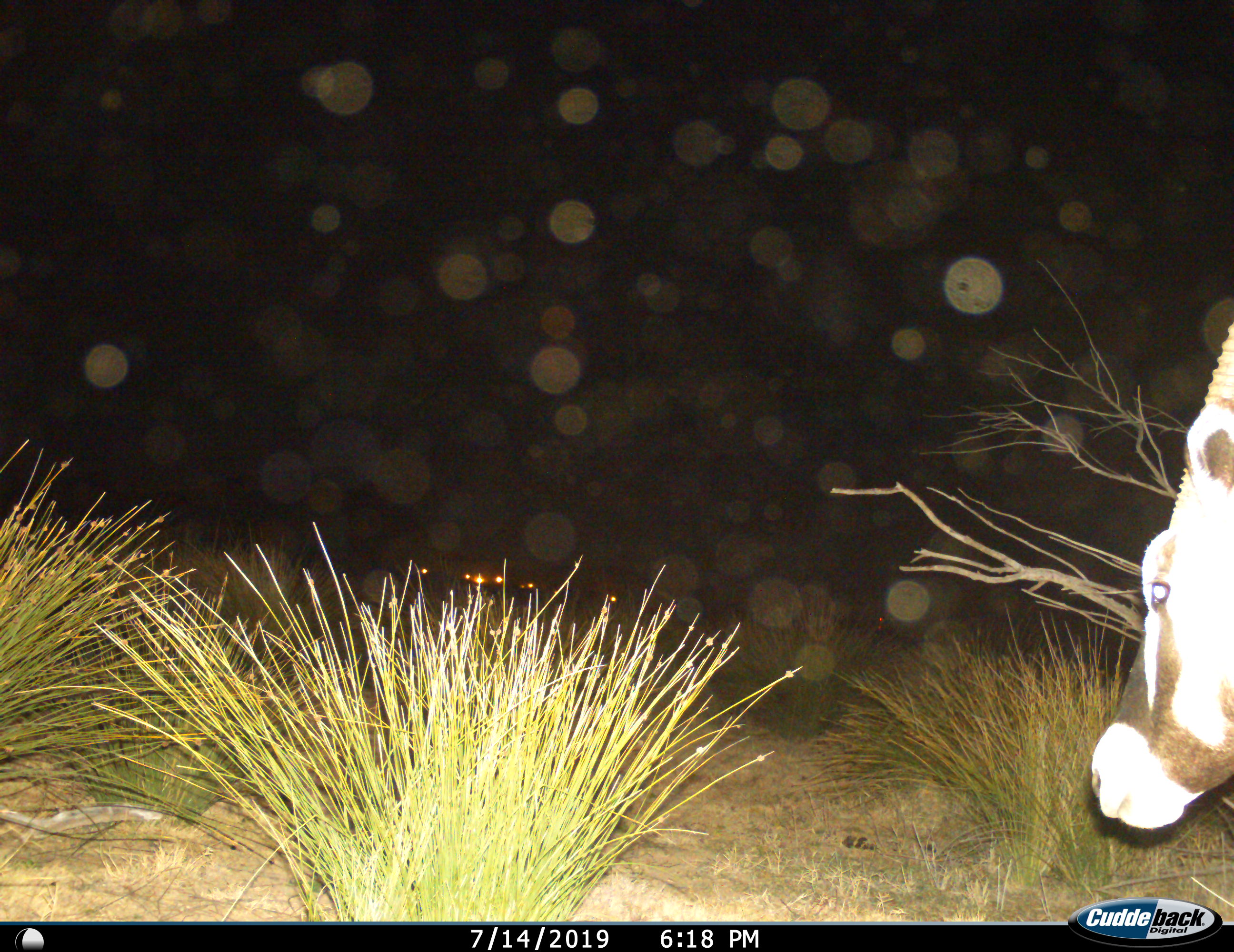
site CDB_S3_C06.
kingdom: Animalia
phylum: Chordata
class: Mammalia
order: Artiodactyla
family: Bovidae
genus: Oryx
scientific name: Oryx gazella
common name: gemsbok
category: oryx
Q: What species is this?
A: Oryx (gemsbok) (Oryx gazella).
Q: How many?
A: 1.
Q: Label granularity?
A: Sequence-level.